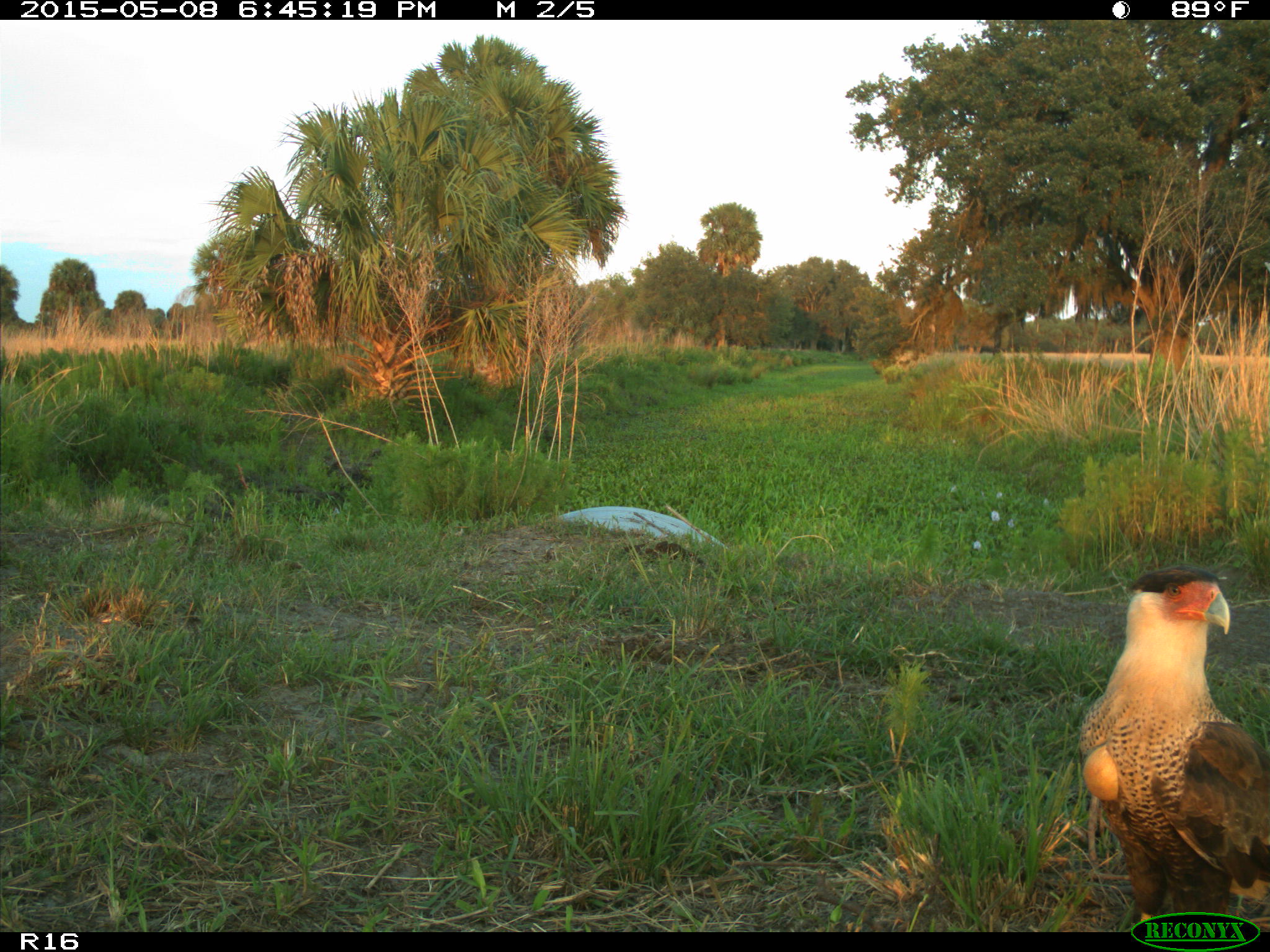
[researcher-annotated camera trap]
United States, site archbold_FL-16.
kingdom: Animalia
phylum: Chordata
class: Mammalia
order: Artiodactyla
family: Bovidae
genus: Bos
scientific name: Bos taurus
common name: domestic cow